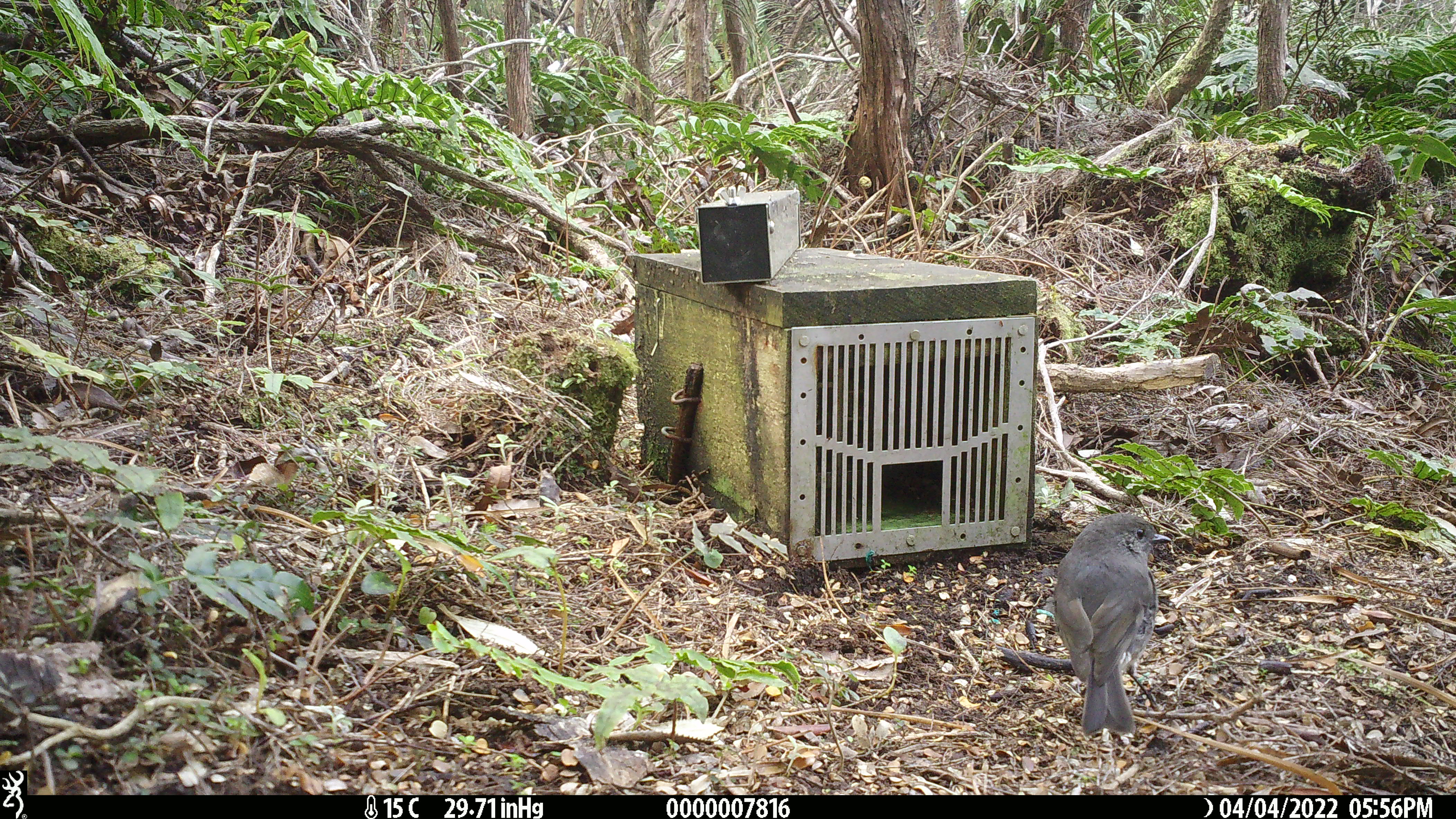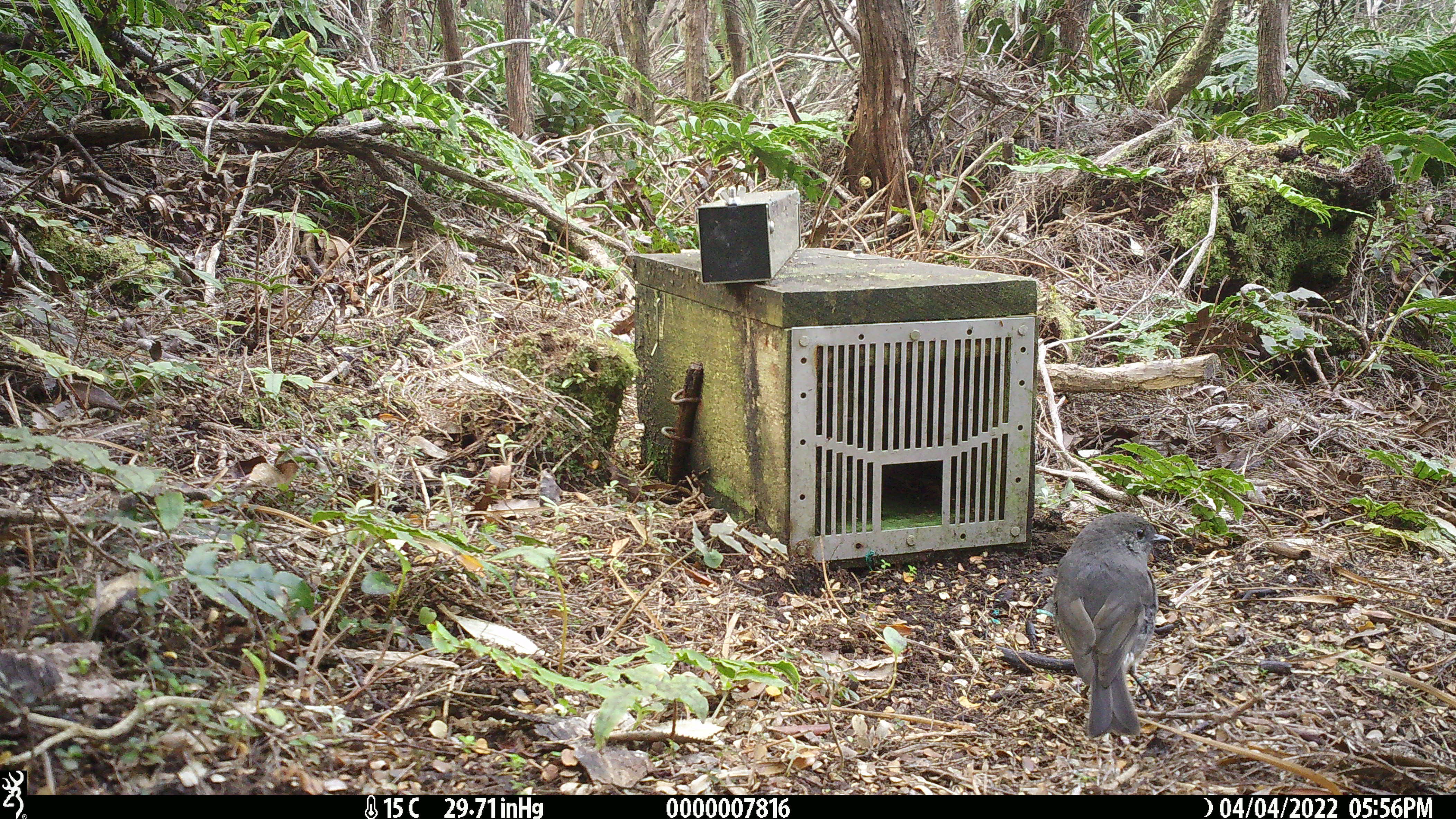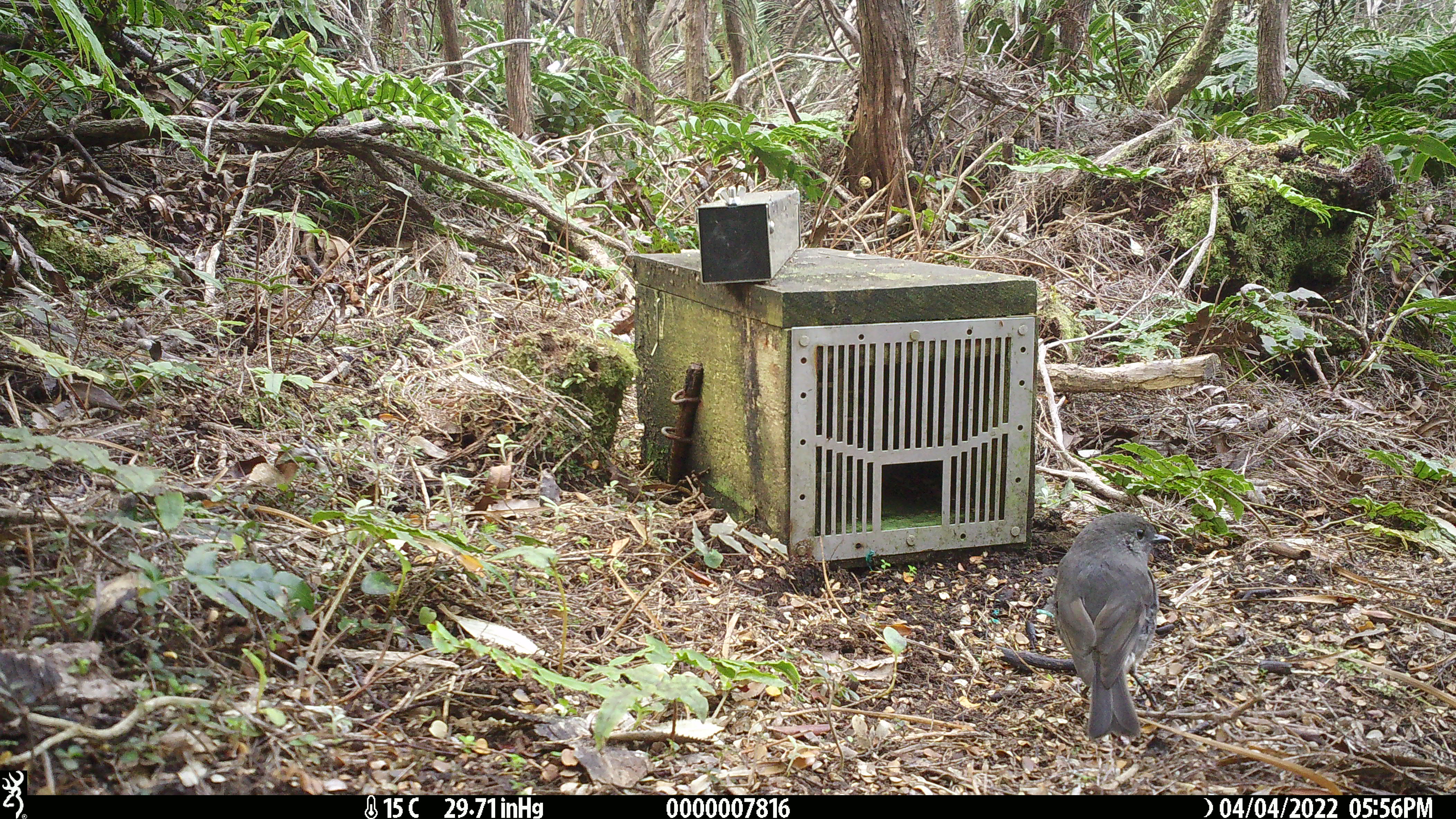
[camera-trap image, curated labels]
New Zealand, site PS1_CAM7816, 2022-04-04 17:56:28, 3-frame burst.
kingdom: Animalia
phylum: Chordata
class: Aves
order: Passeriformes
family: Petroicidae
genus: Petroica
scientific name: Petroica australis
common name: new zealand robin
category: robin